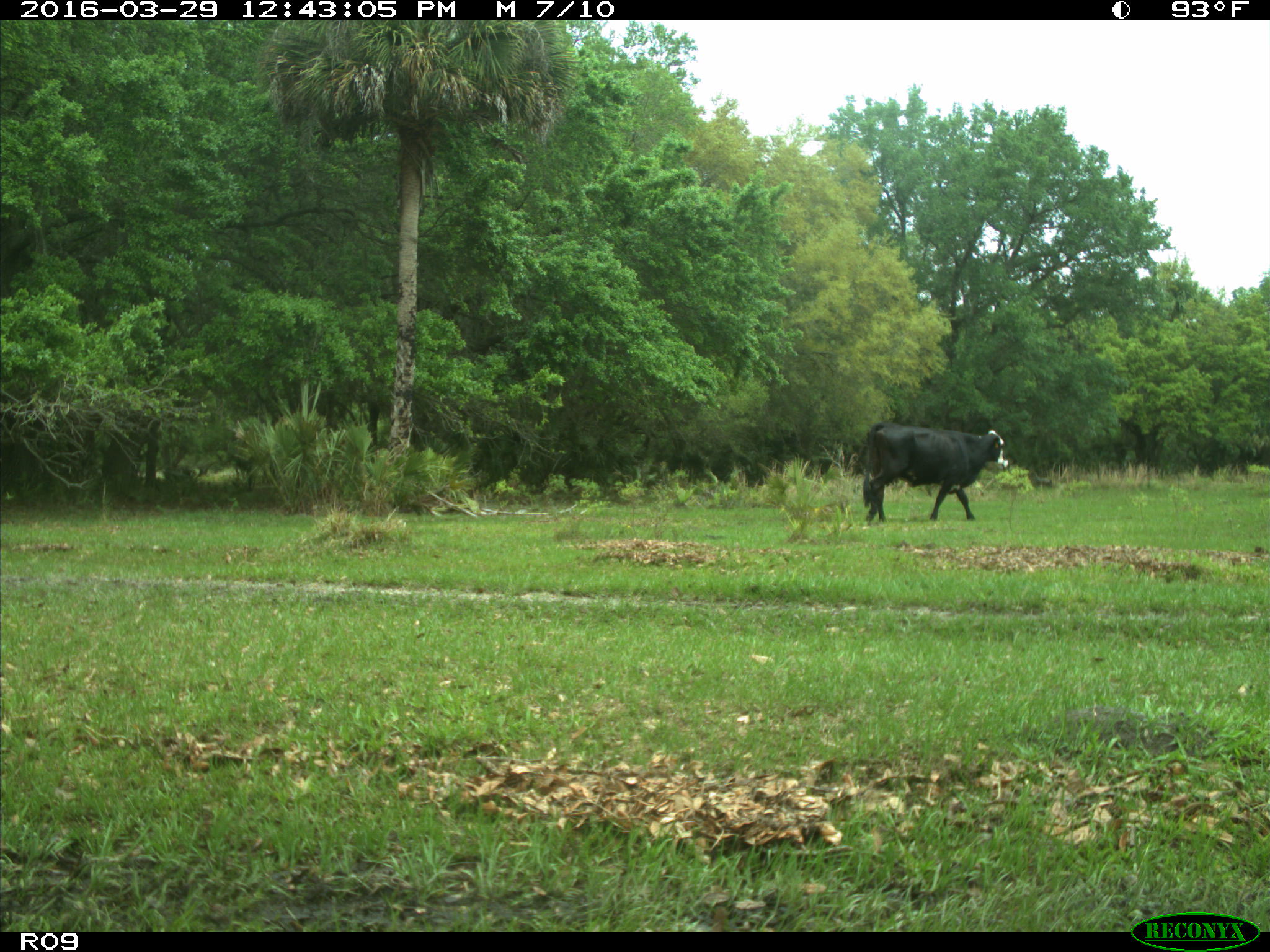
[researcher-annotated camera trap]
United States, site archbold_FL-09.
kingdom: Animalia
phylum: Chordata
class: Mammalia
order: Artiodactyla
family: Bovidae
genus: Bos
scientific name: Bos taurus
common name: domestic cow